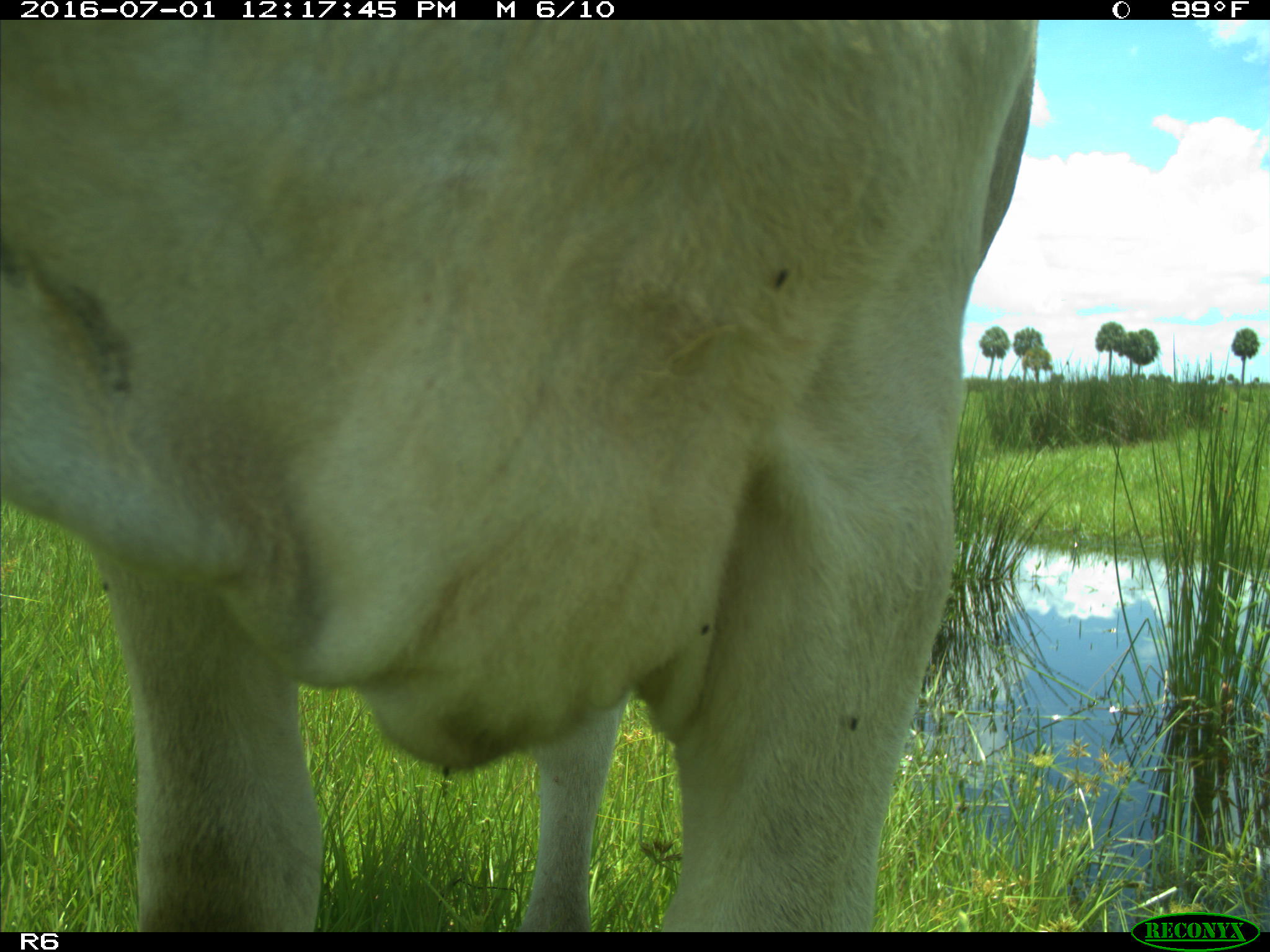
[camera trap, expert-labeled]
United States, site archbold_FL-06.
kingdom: Animalia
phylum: Chordata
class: Mammalia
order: Artiodactyla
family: Bovidae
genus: Bos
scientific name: Bos taurus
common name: domestic cow